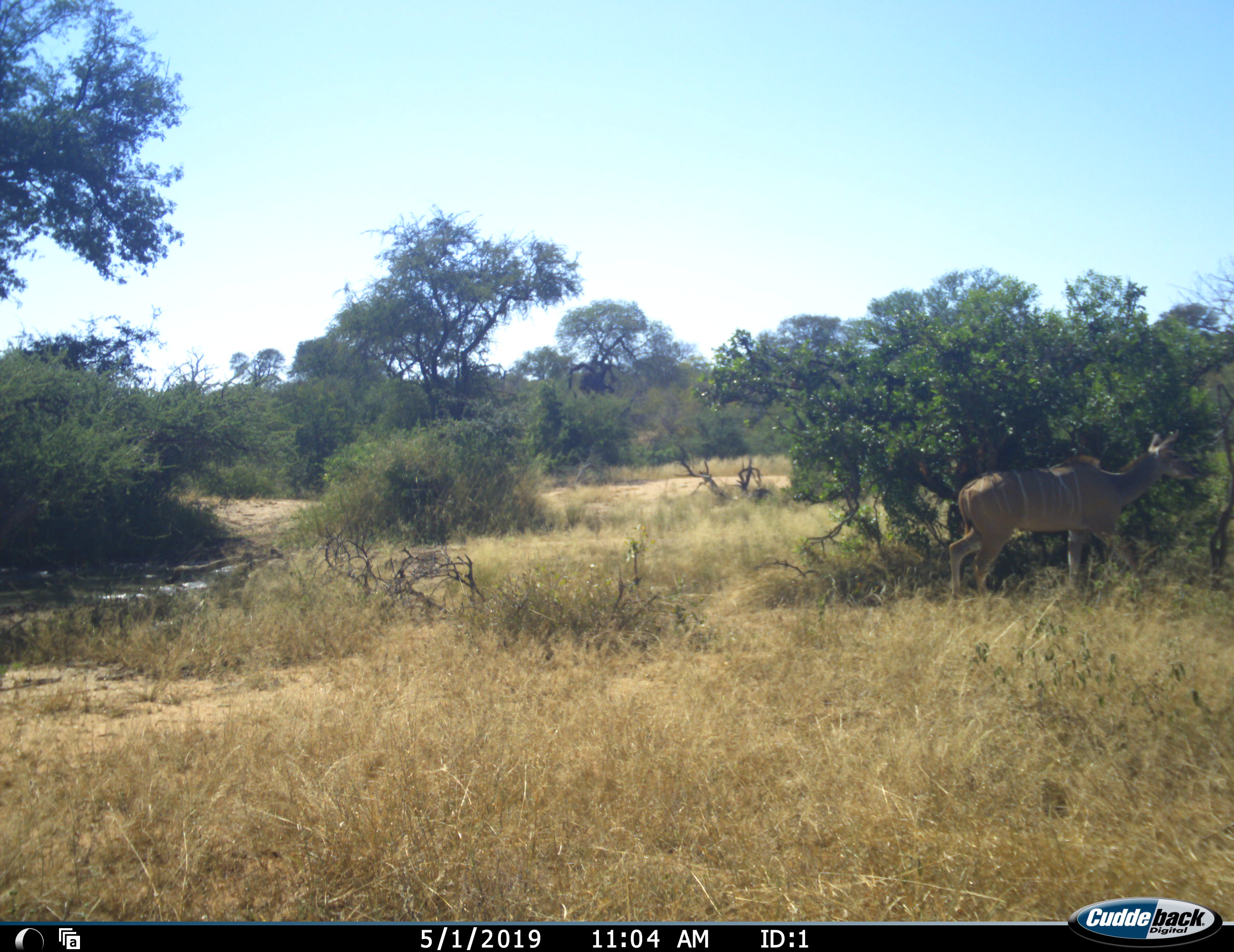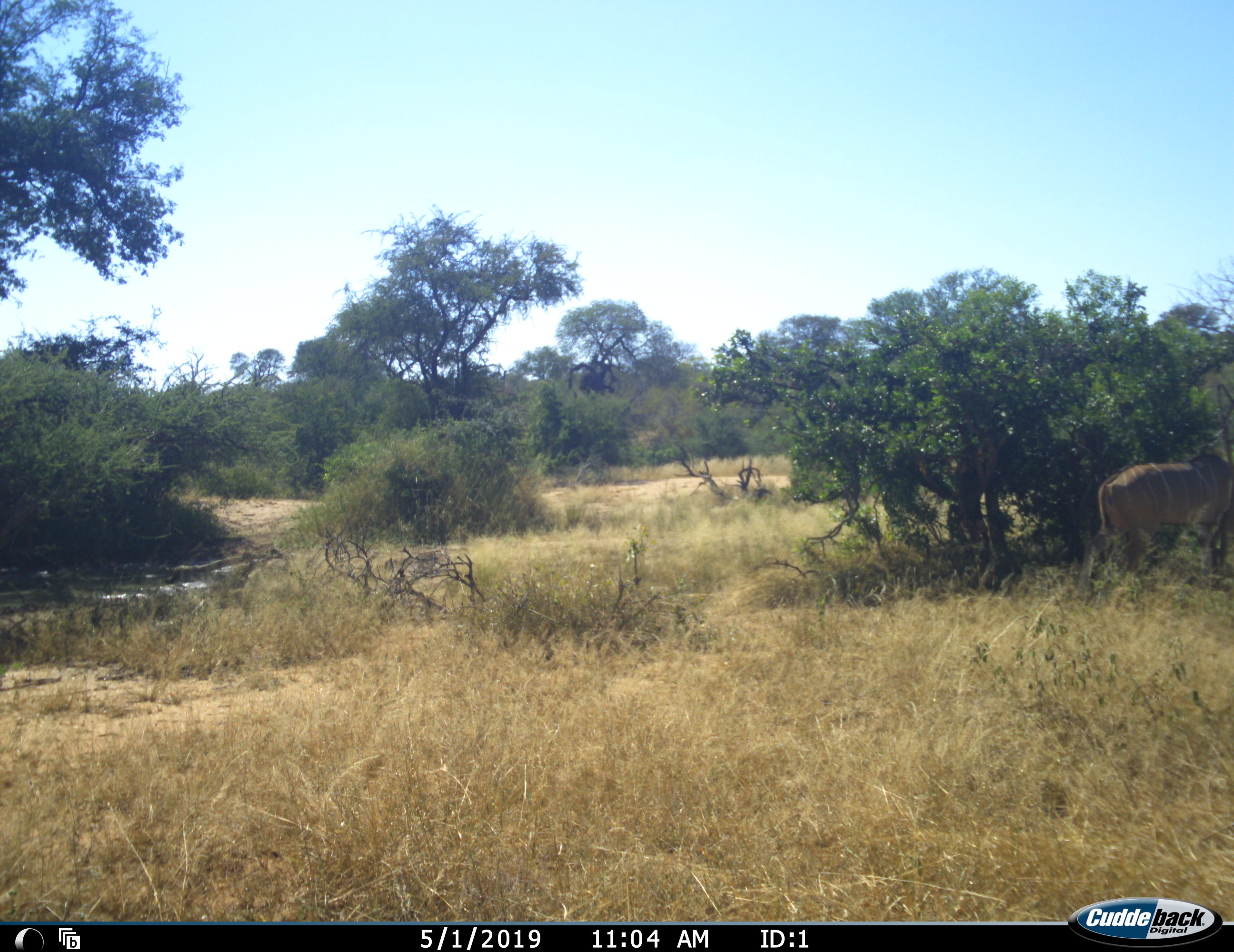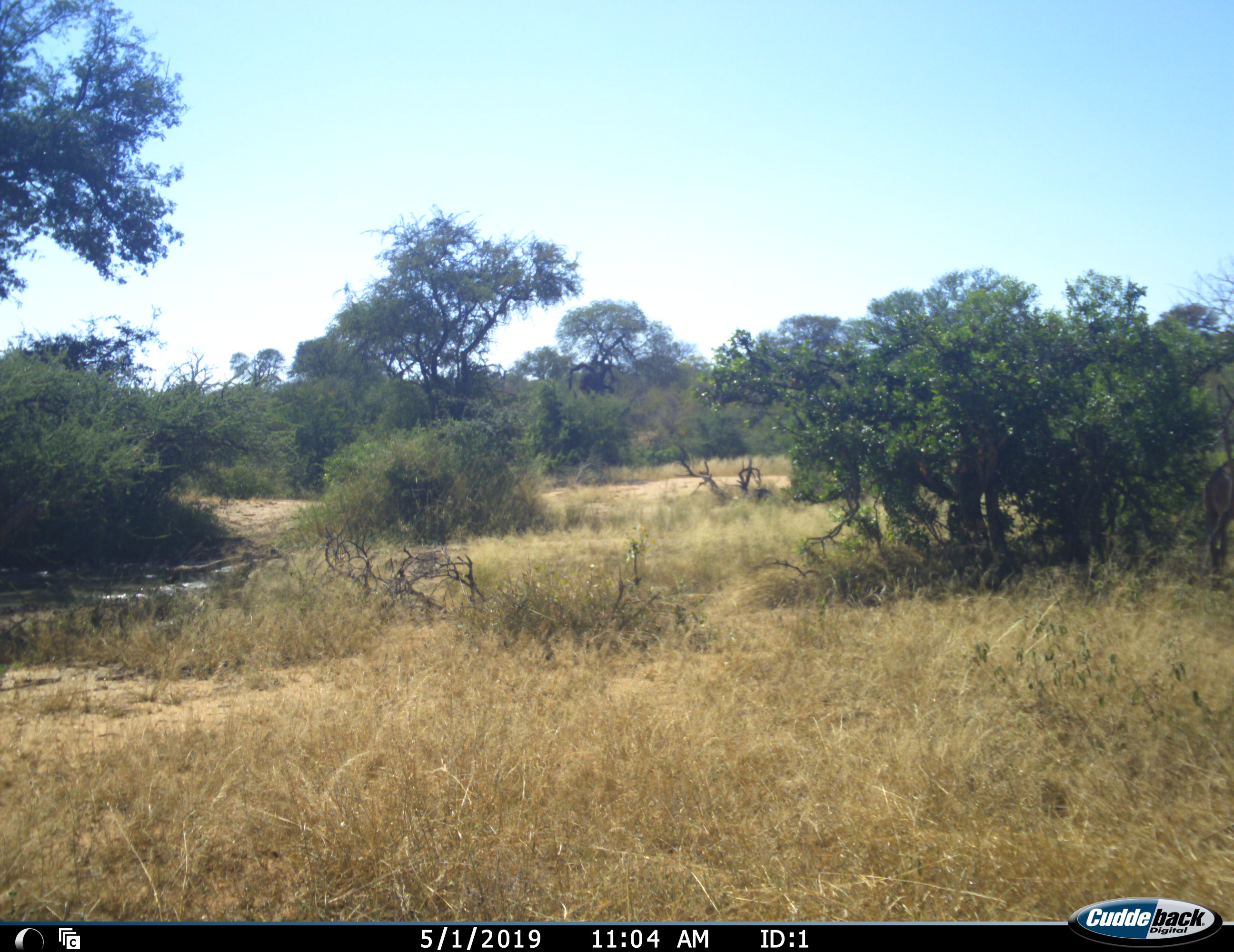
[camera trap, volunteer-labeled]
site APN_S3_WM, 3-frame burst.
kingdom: Animalia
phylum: Chordata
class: Mammalia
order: Artiodactyla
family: Bovidae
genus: Tragelaphus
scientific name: Tragelaphus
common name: kudu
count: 1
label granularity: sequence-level